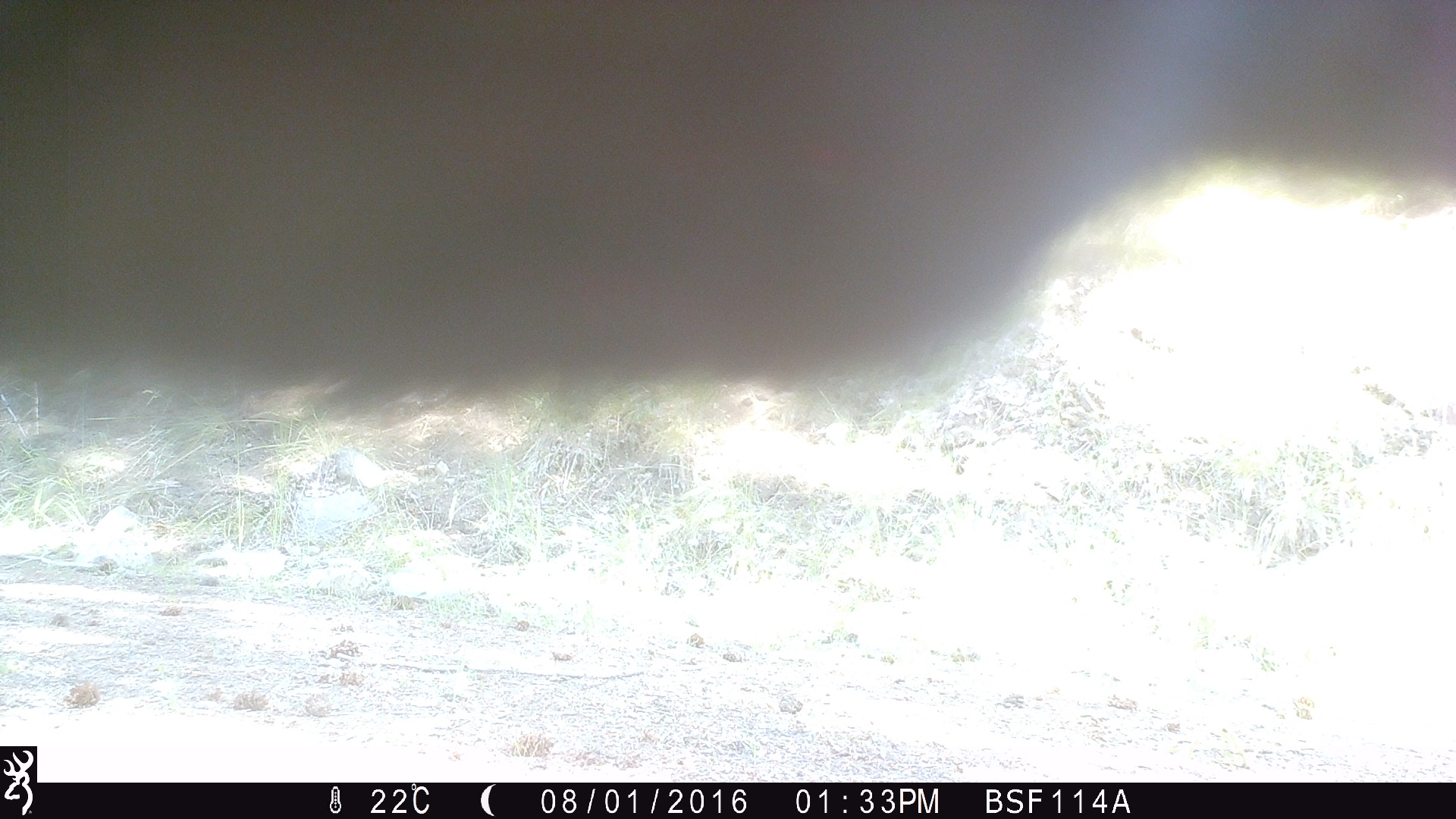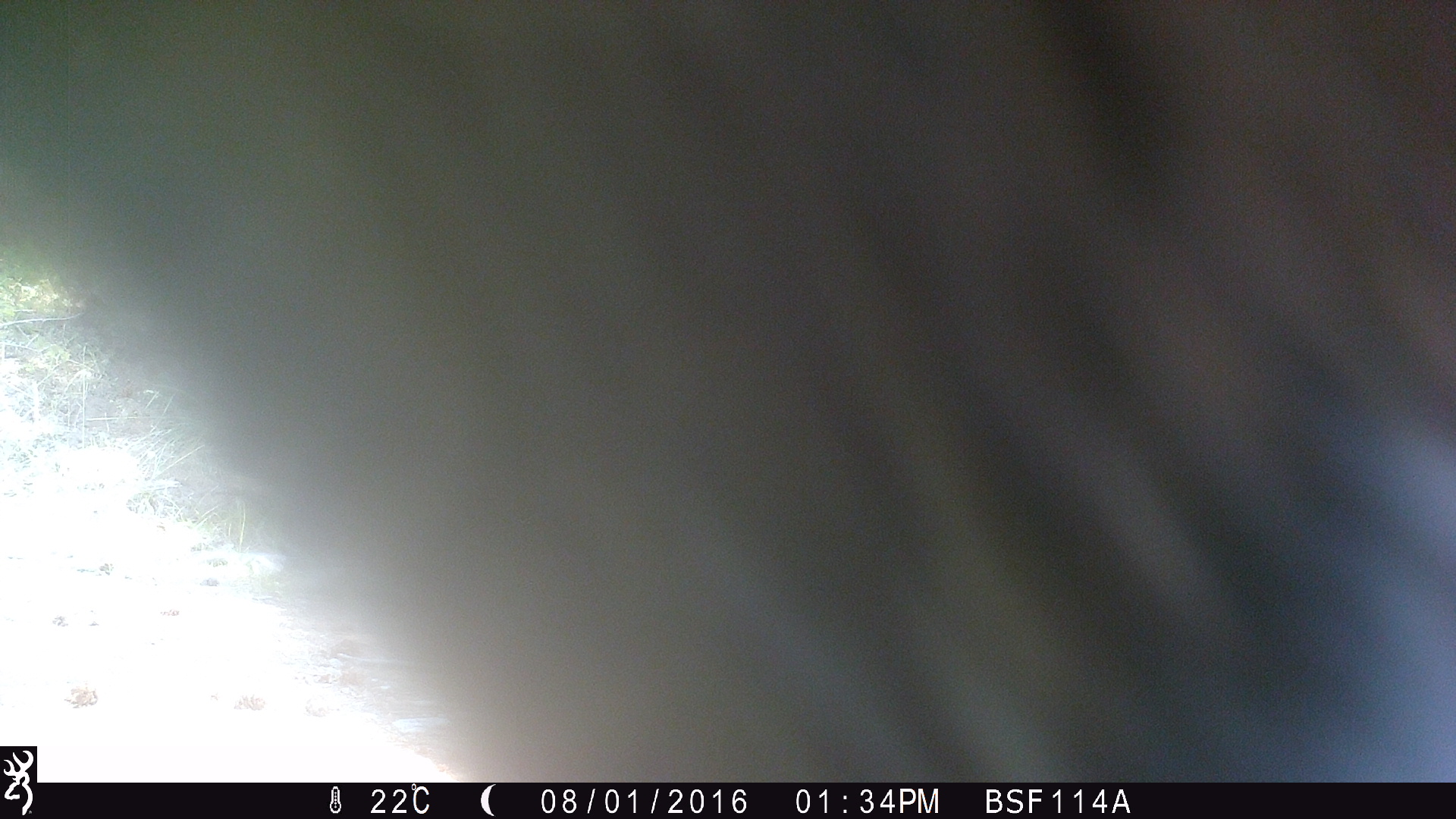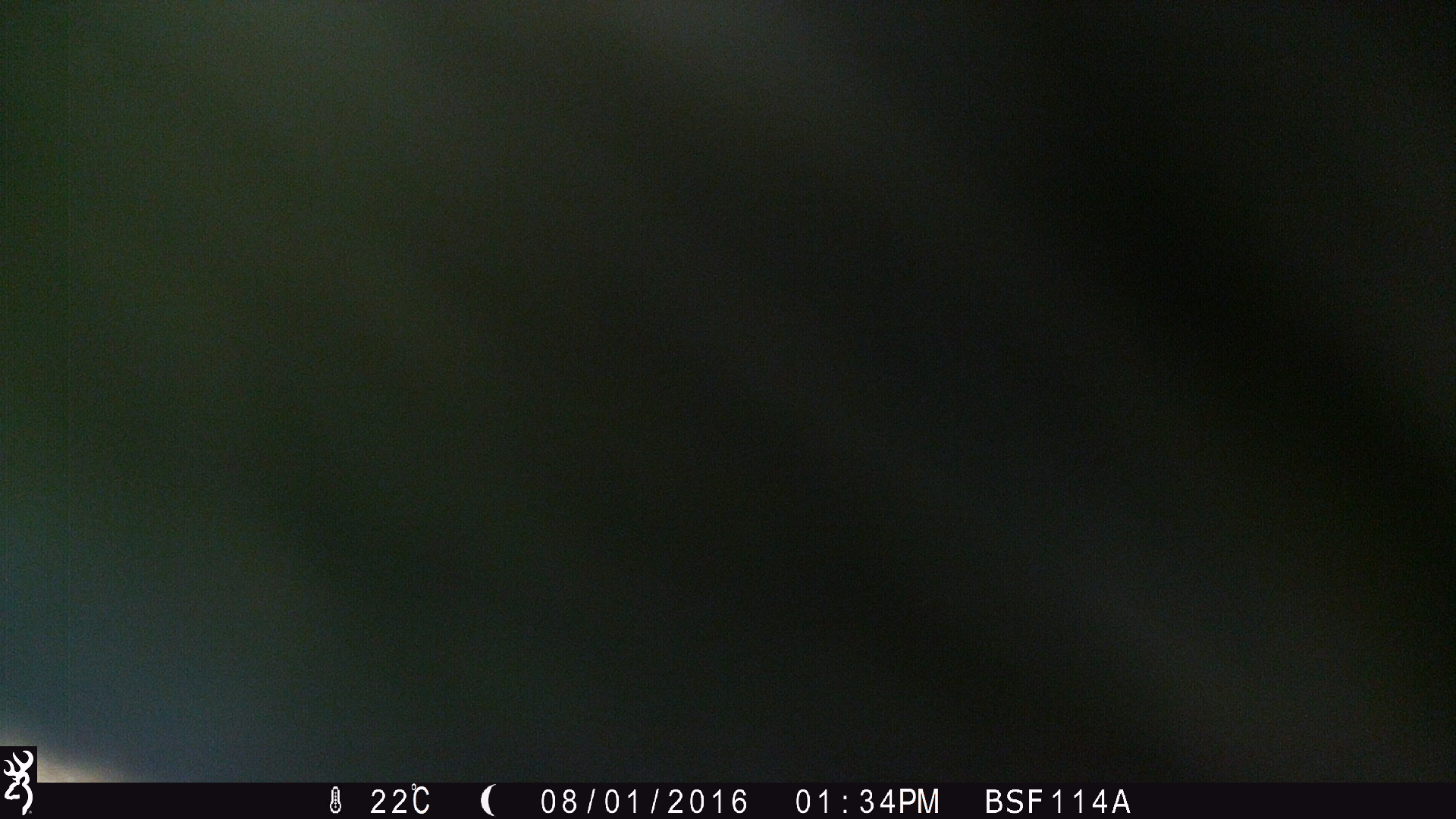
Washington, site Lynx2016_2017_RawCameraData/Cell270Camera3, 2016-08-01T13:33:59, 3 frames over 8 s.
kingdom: Animalia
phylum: Chordata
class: Mammalia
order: Artiodactyla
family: Bovidae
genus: Bos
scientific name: Bos taurus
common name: domestic cattle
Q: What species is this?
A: Domestic cattle (Bos taurus).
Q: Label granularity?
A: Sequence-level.